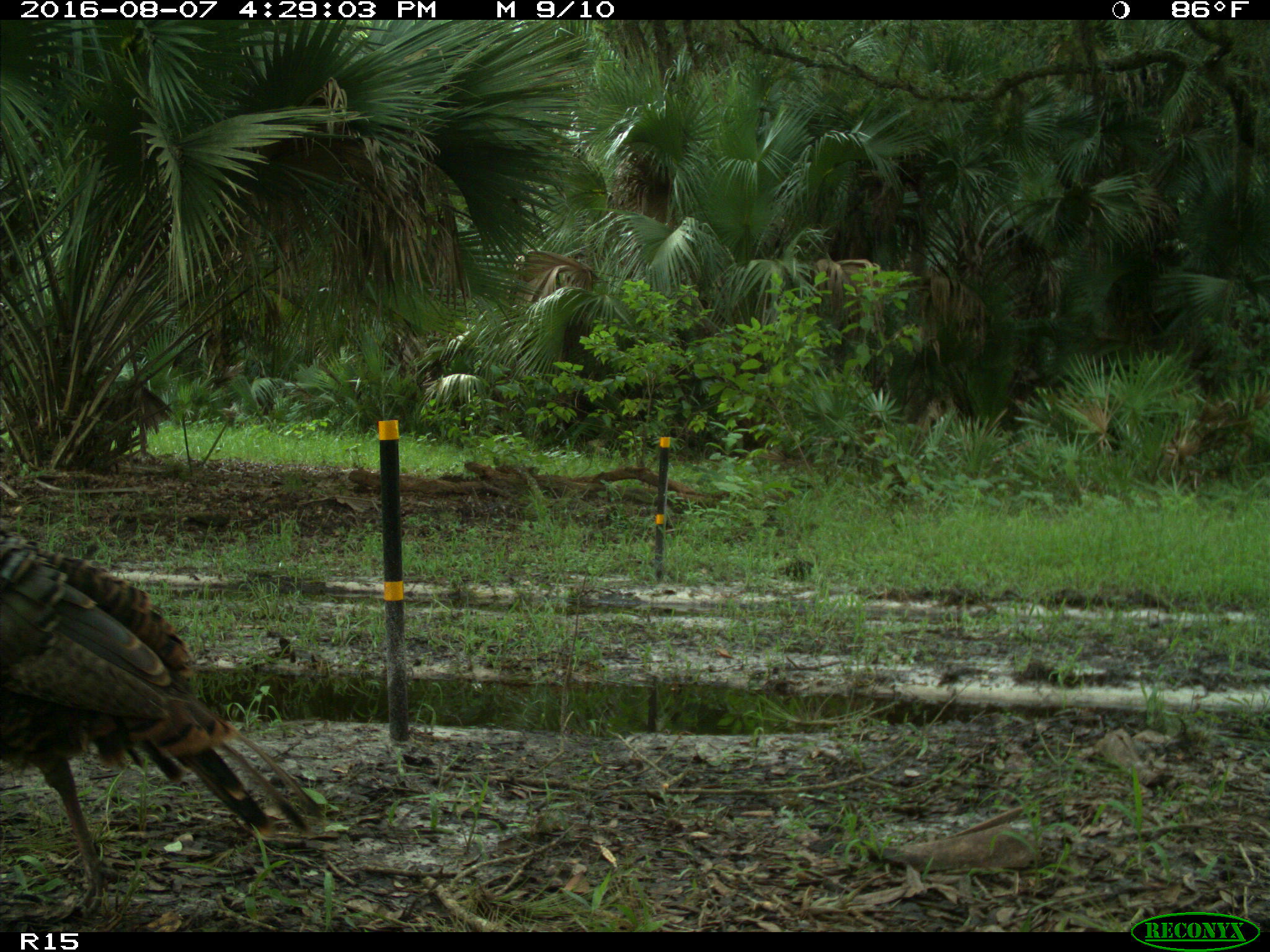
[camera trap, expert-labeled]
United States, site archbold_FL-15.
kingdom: Animalia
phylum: Chordata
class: Aves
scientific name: Aves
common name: birds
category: unidentified bird